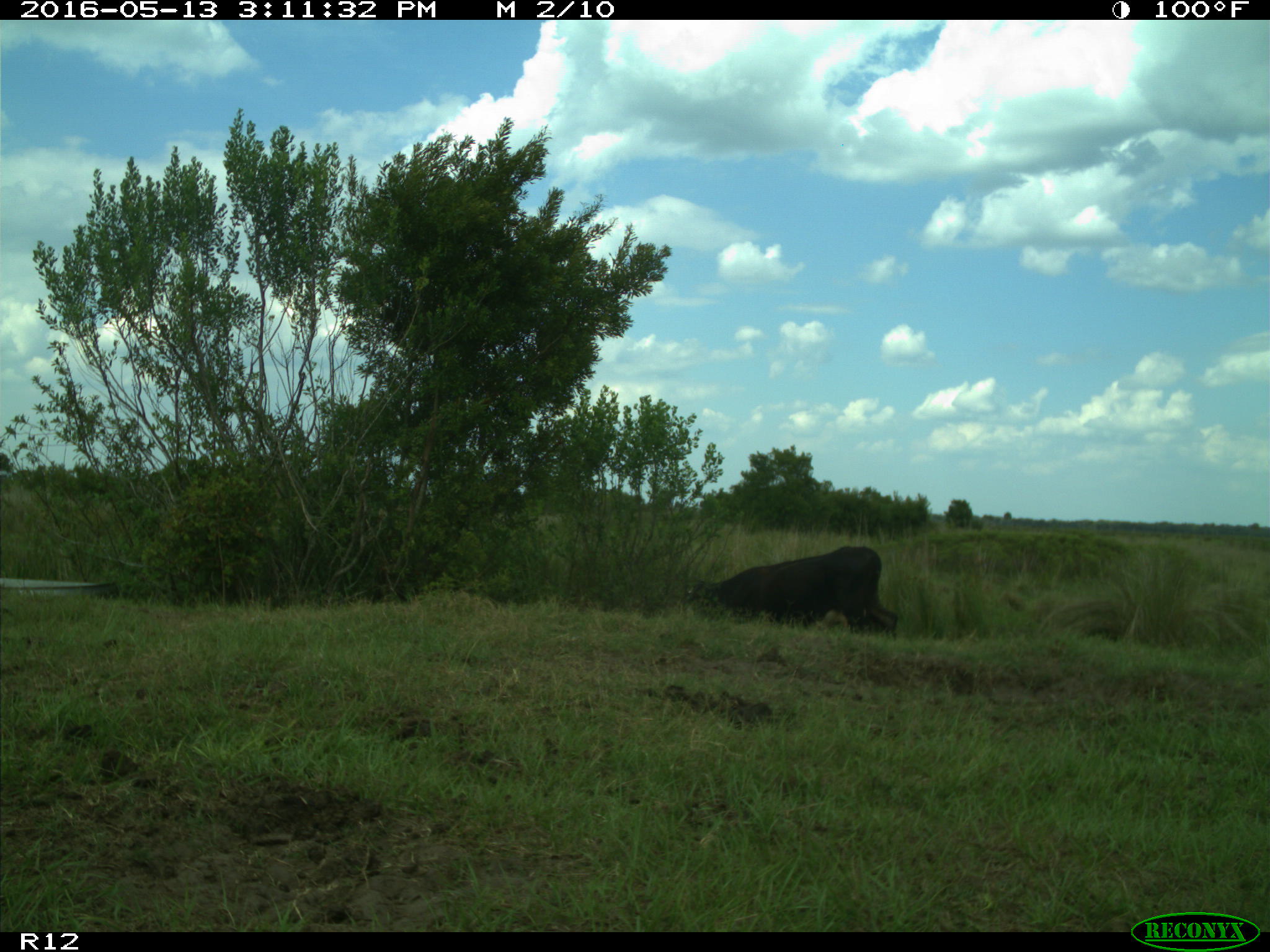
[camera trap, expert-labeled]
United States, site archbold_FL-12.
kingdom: Animalia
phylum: Chordata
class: Mammalia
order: Artiodactyla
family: Bovidae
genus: Bos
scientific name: Bos taurus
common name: domestic cow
Bos taurus (domestic cow).